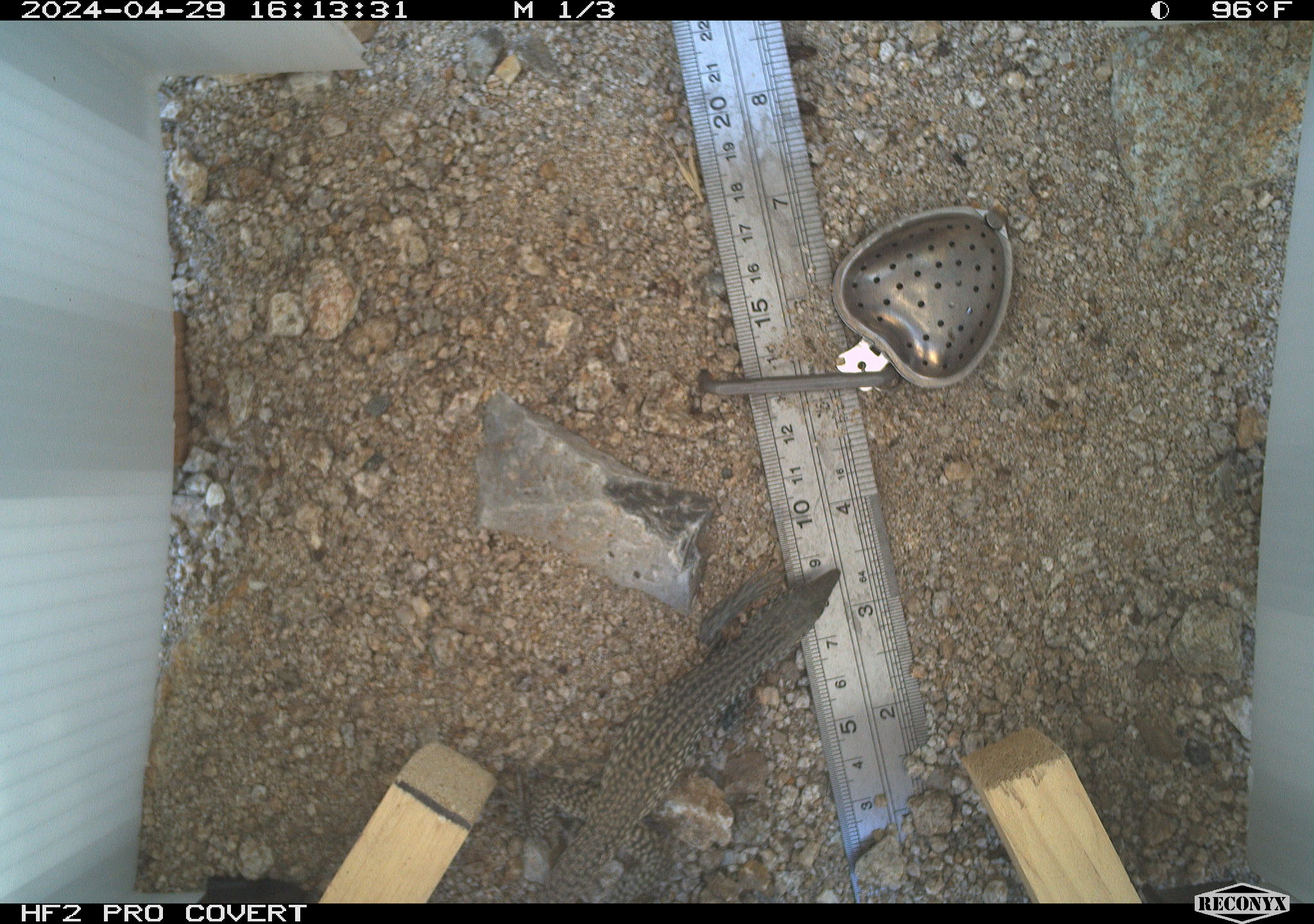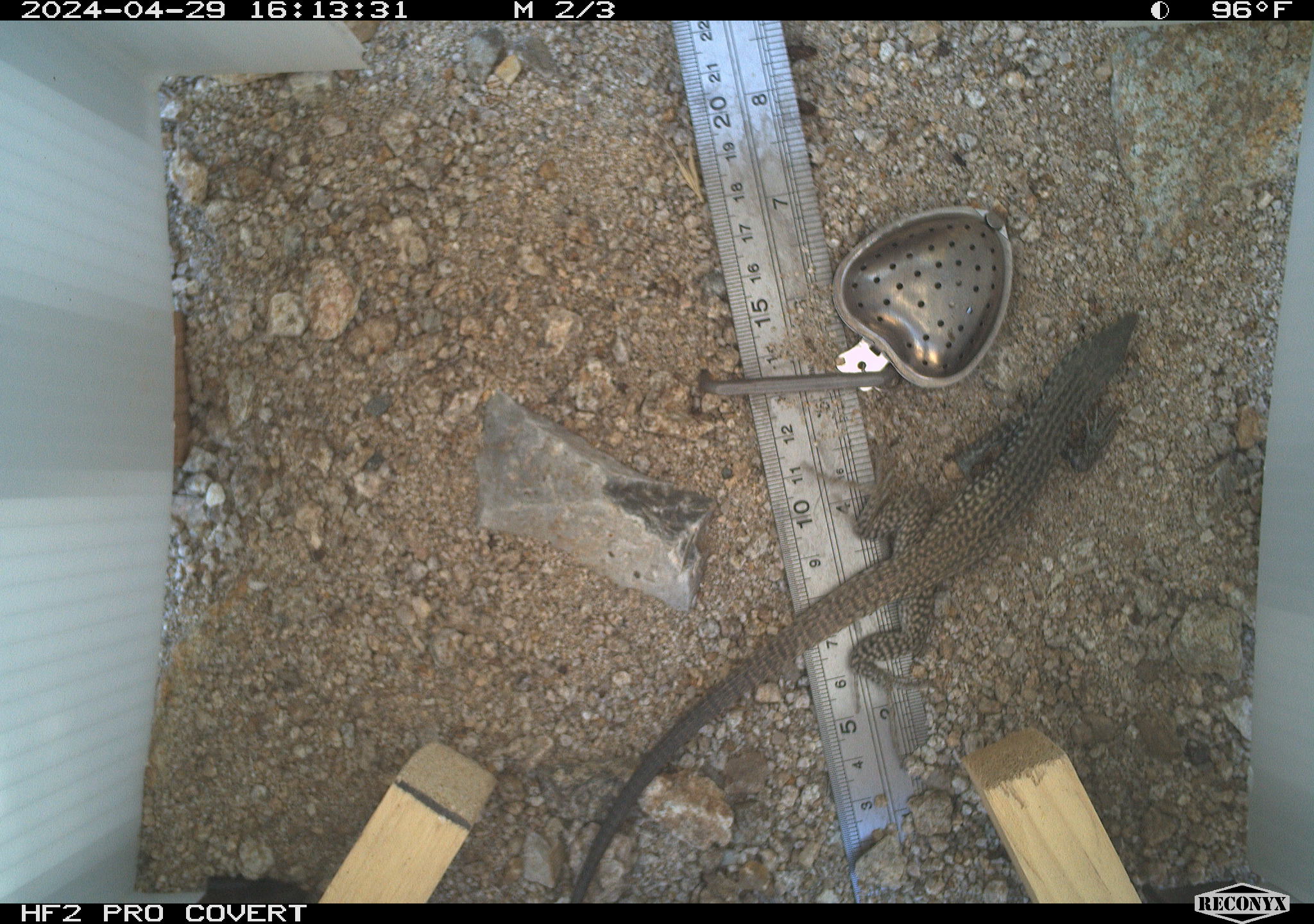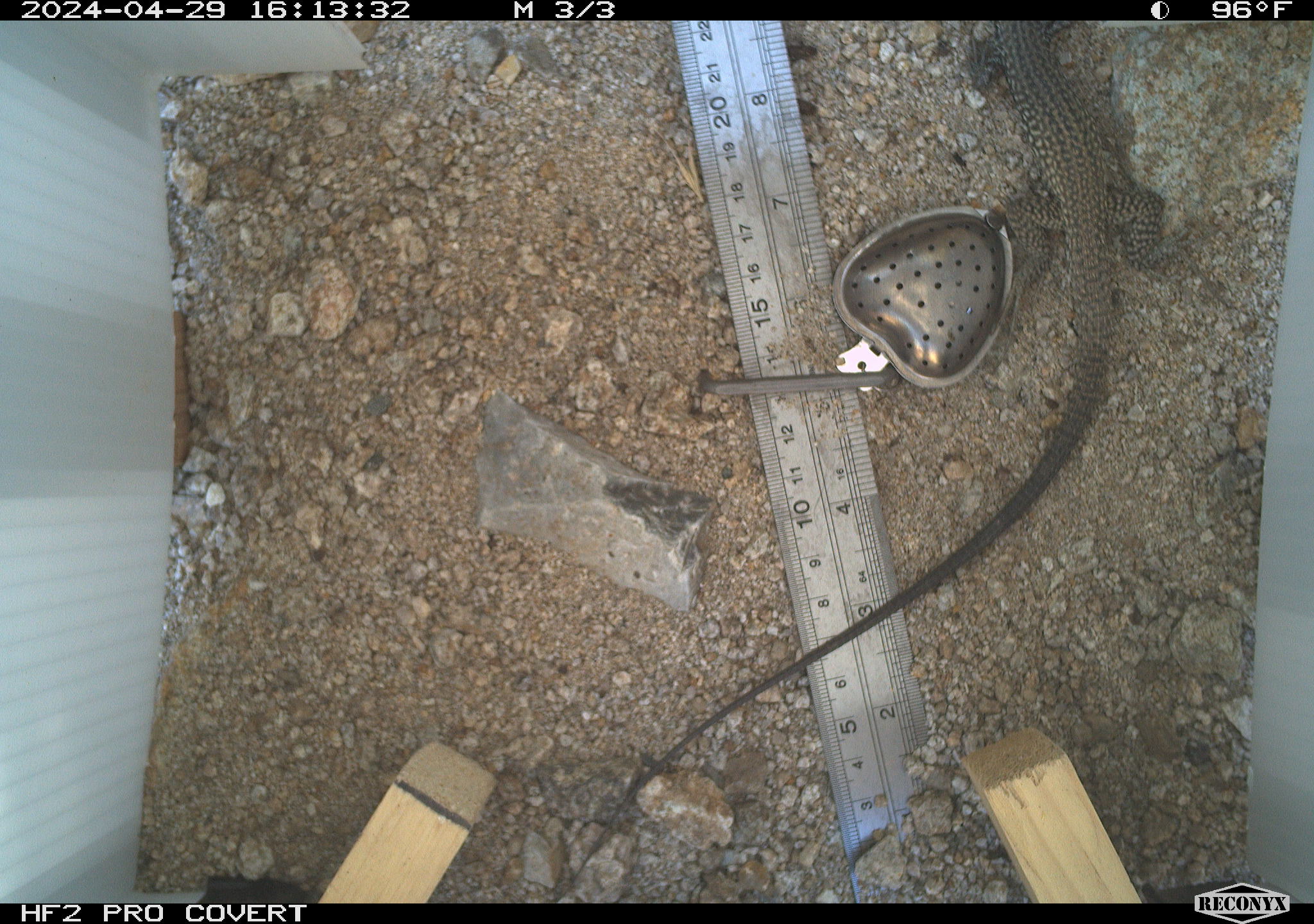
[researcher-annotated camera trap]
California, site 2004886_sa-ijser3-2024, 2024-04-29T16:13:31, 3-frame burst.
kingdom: Animalia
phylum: Chordata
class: Reptilia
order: Squamata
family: Teiidae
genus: Aspidoscelis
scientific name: Aspidoscelis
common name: whiptail lizards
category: aspidoscelis species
Aspidoscelis species (whiptail lizards) (Aspidoscelis).